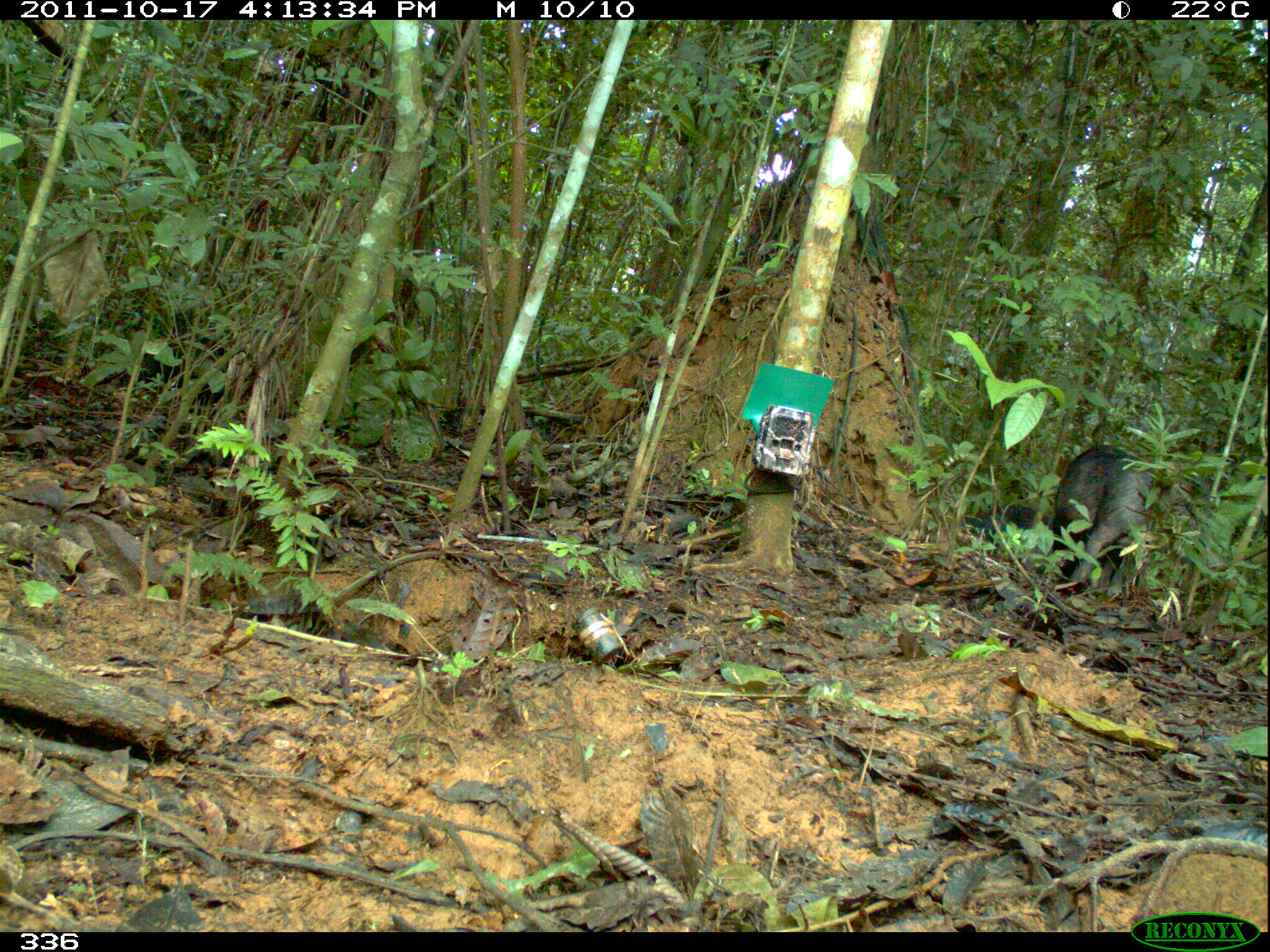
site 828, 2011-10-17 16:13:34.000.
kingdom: Animalia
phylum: Chordata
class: Mammalia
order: Artiodactyla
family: Tayassuidae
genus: Tayassu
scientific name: Tayassu pecari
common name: white-lipped peccary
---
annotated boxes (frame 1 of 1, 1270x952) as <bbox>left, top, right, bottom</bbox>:
tayassu pecari: <bbox>1054, 444, 1227, 599</bbox>; <bbox>965, 506, 1141, 594</bbox>